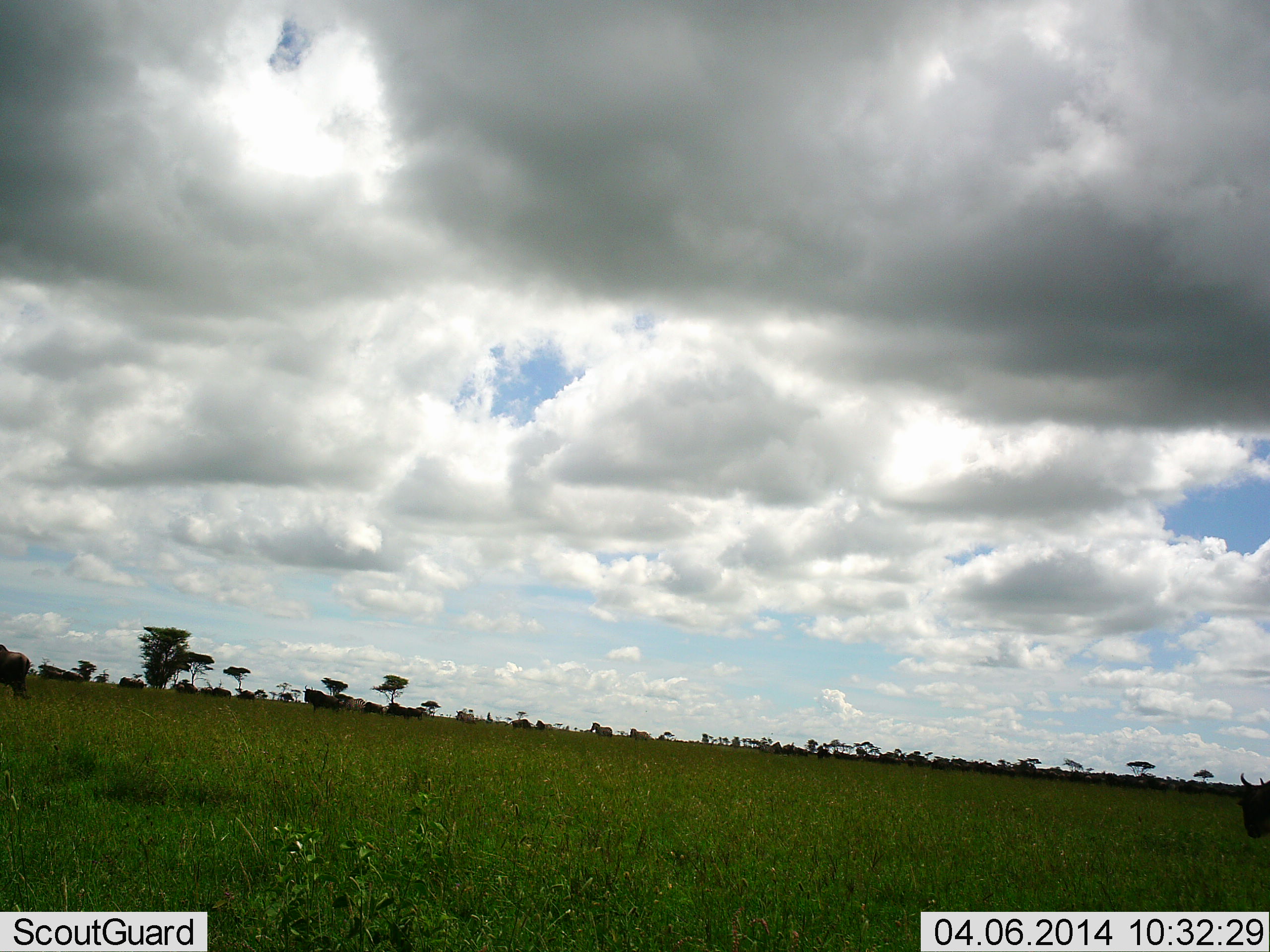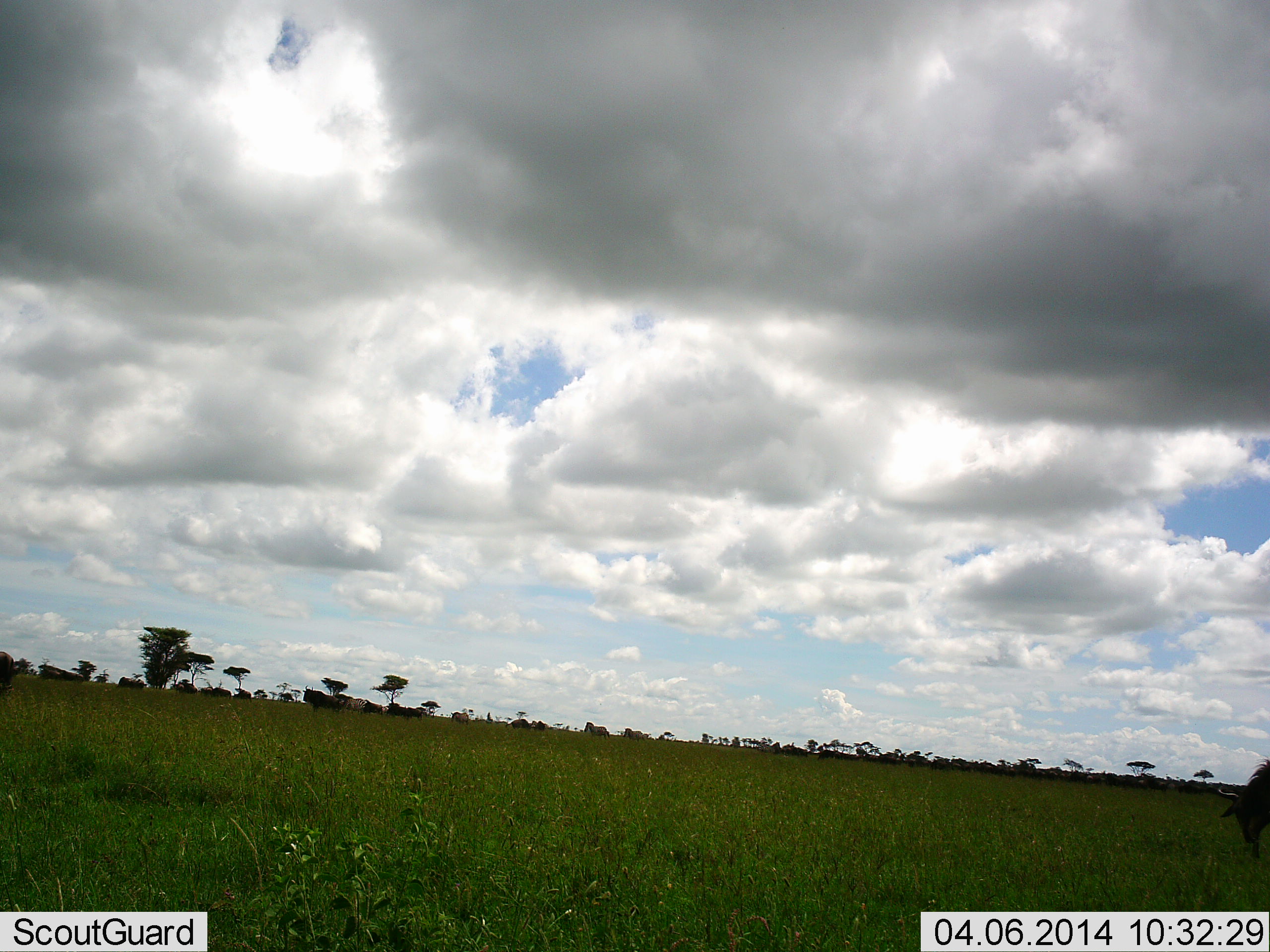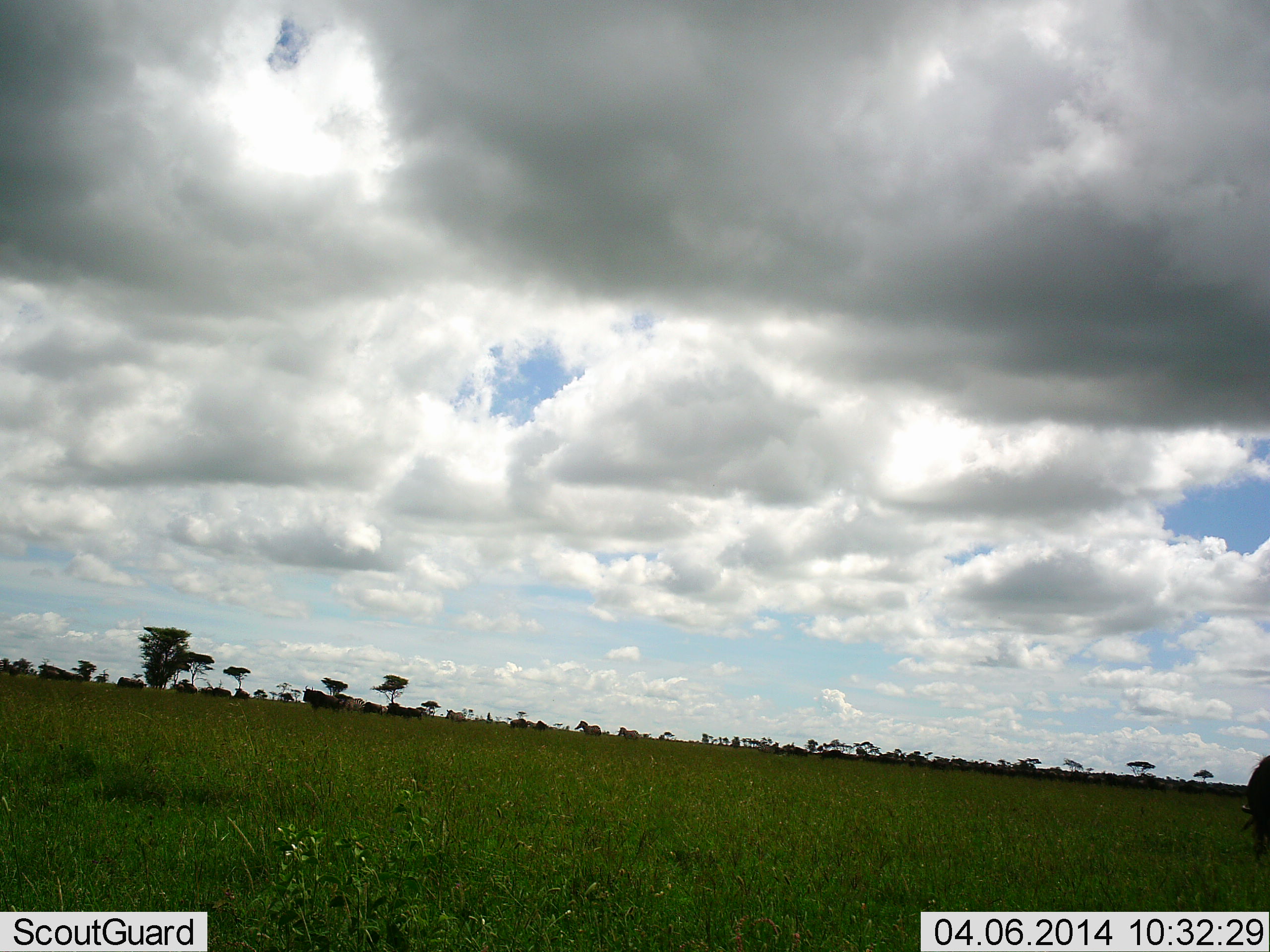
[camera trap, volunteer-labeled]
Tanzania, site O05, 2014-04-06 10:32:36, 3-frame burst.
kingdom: Animalia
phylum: Chordata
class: Mammalia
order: Artiodactyla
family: Bovidae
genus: Connochaetes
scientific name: Connochaetes taurinus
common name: blue wildebeest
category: wildebeest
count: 2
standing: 0%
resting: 0%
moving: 42%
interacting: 0%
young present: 0%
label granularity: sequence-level